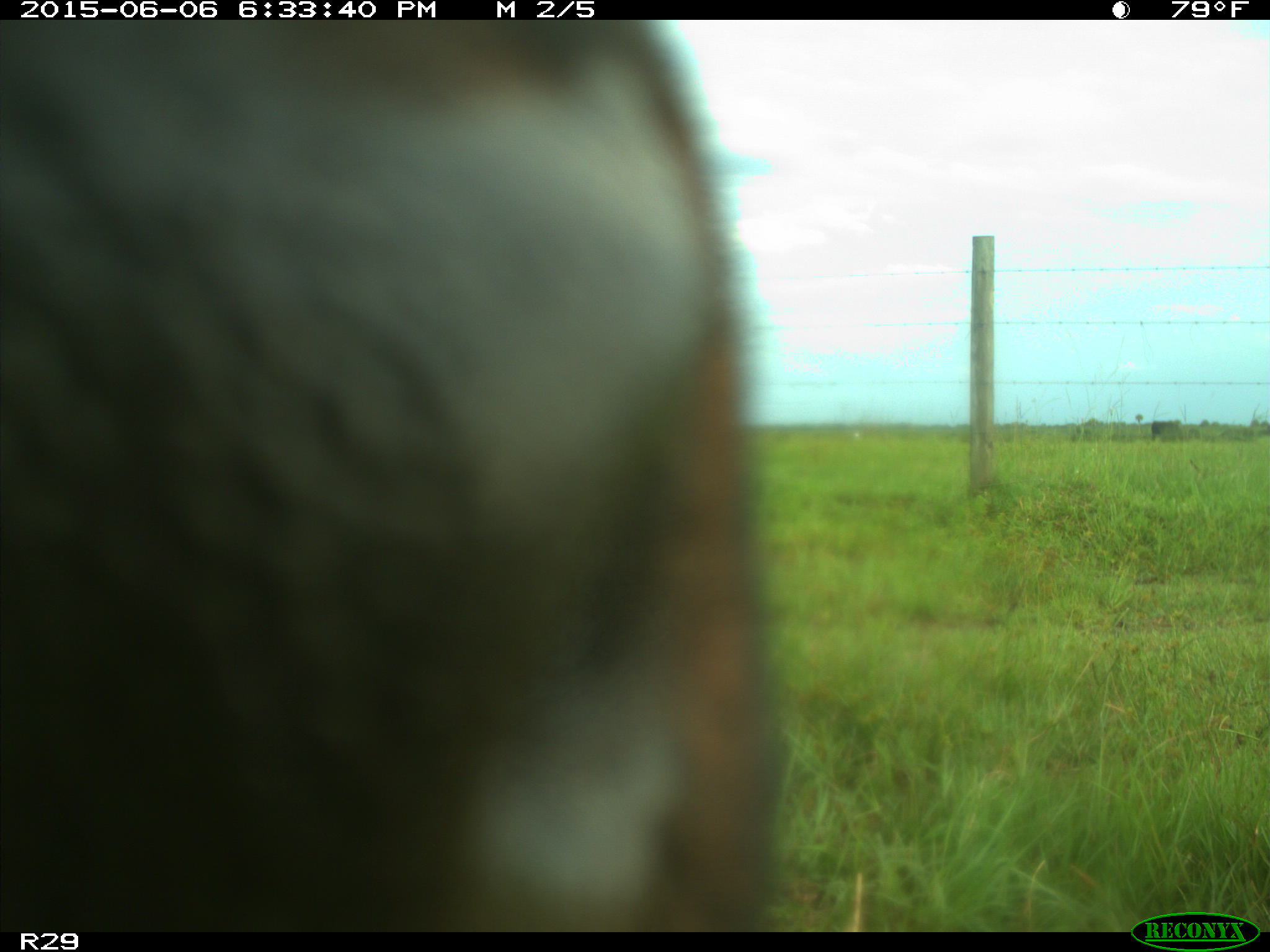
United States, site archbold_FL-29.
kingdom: Animalia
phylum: Chordata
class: Mammalia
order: Artiodactyla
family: Bovidae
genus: Bos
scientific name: Bos taurus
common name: domestic cow